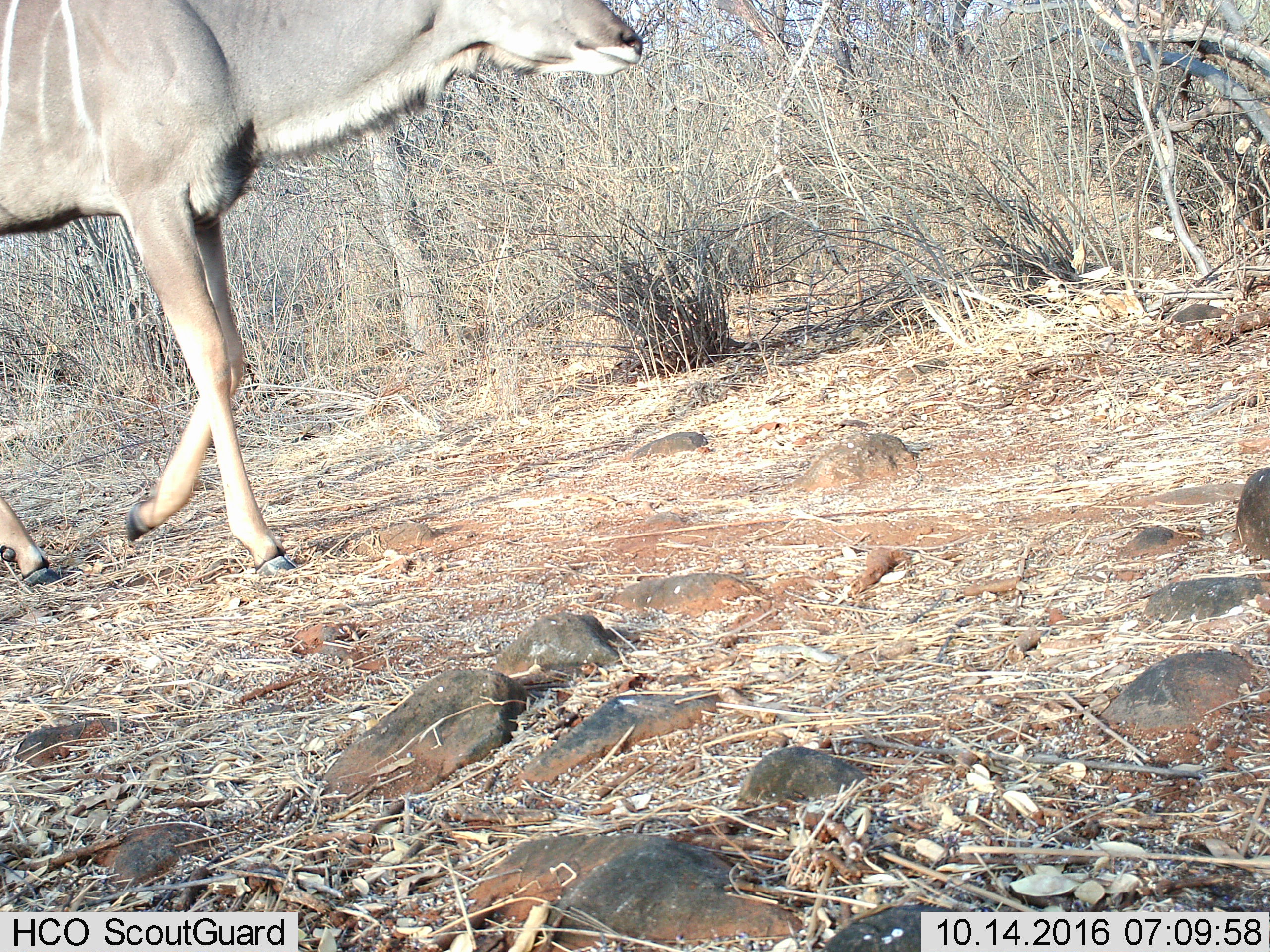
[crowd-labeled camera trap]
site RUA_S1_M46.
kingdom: Animalia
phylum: Chordata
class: Mammalia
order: Artiodactyla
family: Bovidae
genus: Tragelaphus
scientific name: Tragelaphus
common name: kudu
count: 1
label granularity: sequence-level